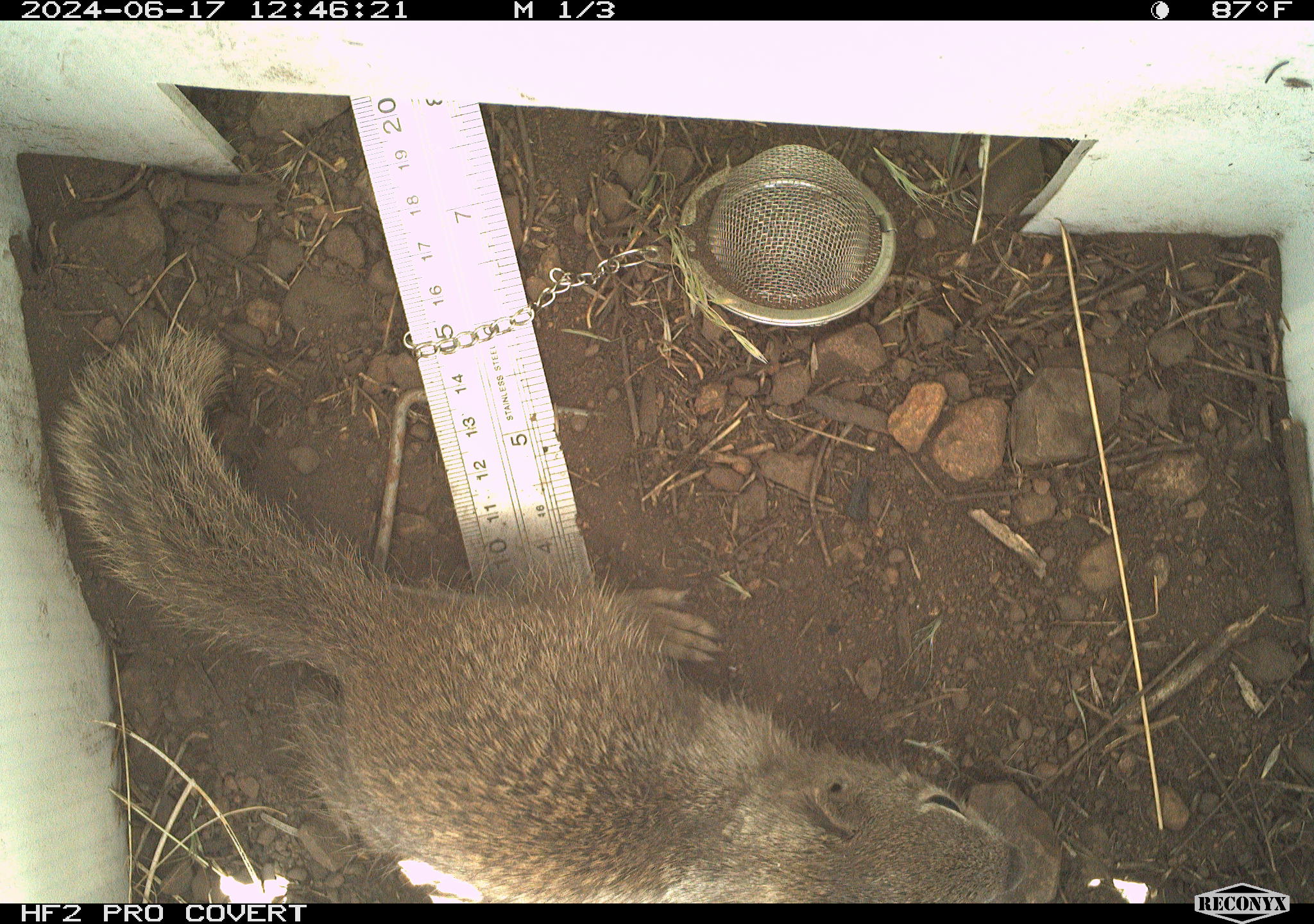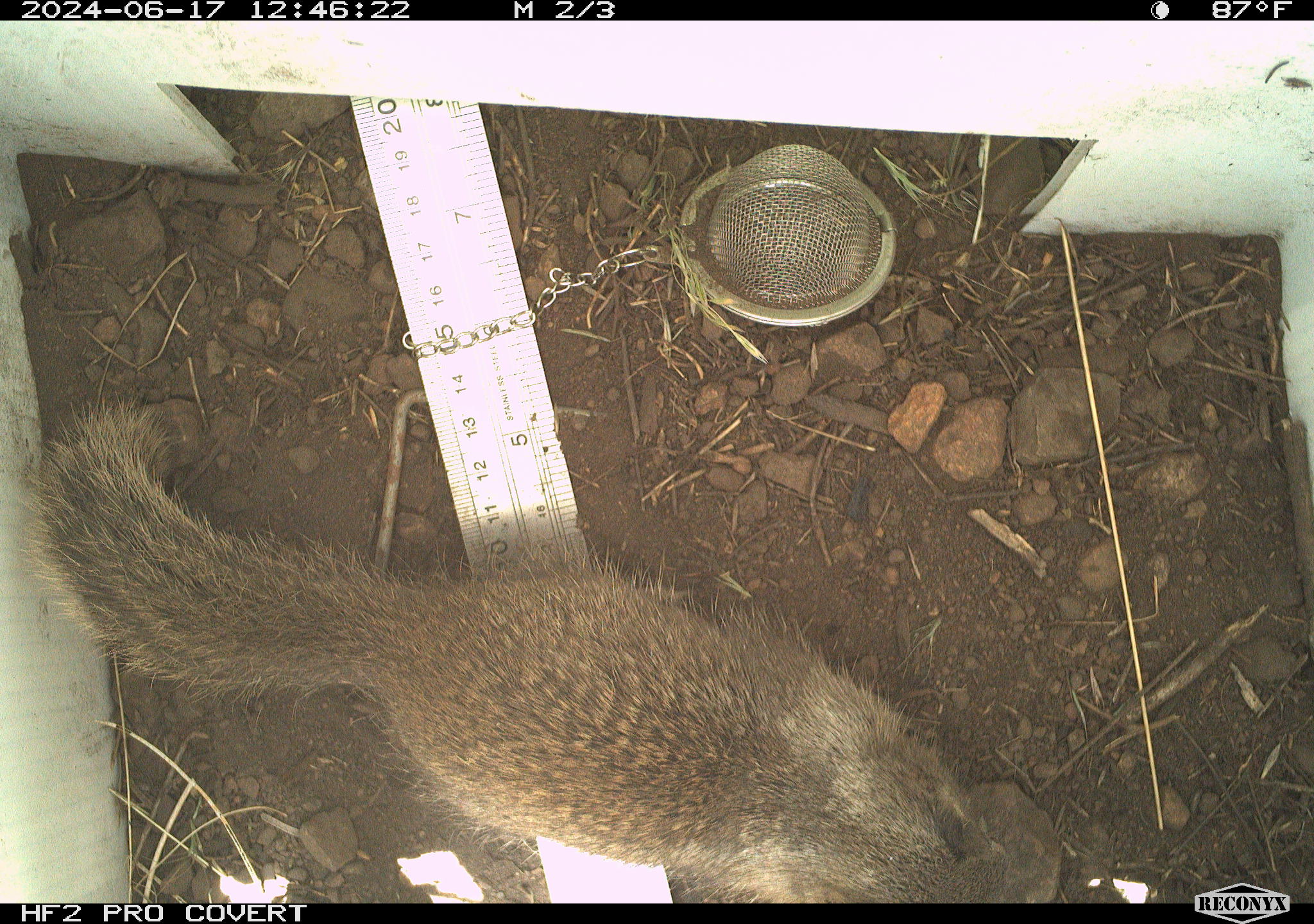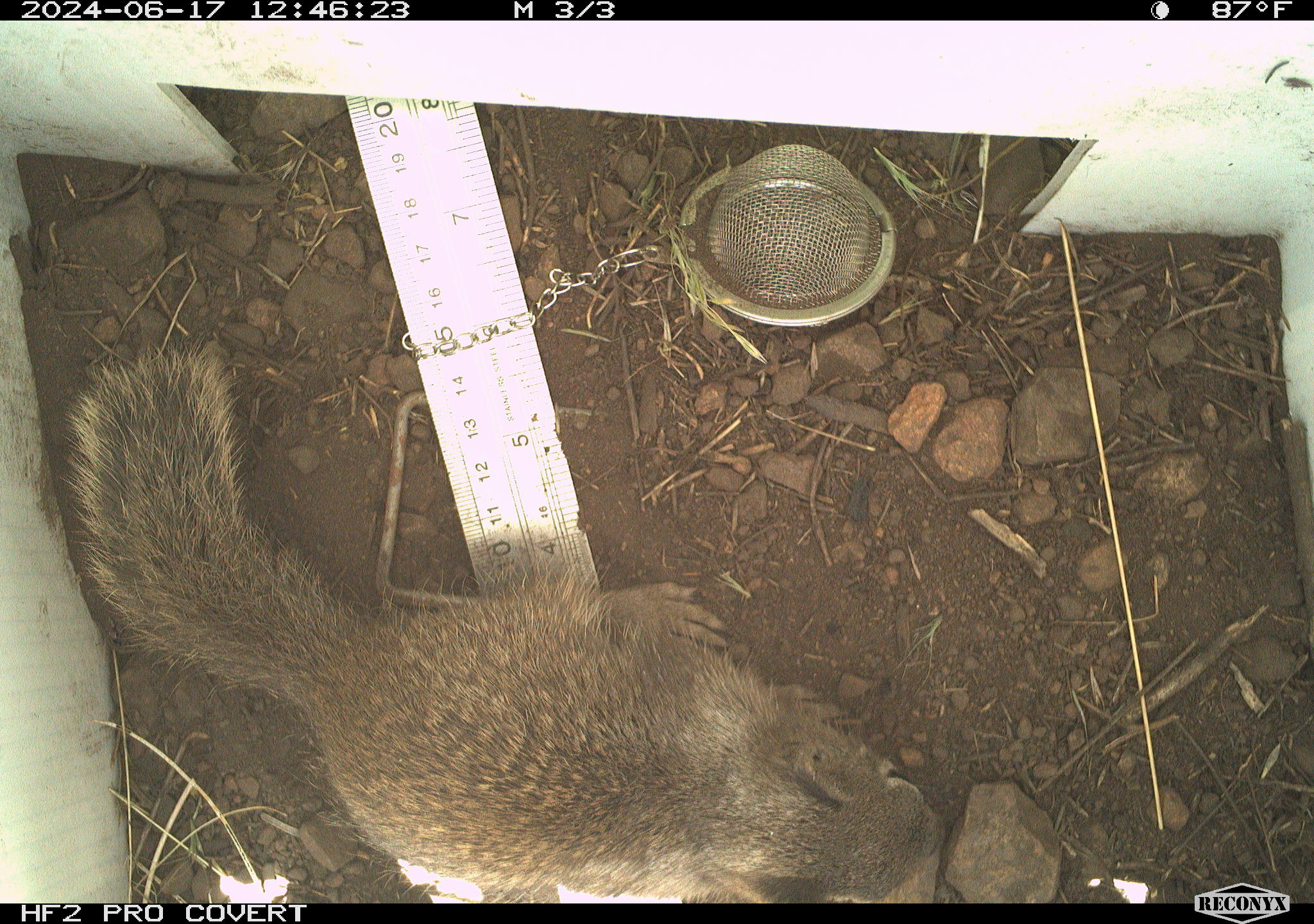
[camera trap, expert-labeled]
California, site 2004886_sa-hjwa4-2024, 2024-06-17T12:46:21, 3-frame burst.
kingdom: Animalia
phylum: Chordata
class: Mammalia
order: Rodentia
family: Sciuridae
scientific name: Sciuridae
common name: squirrels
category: sciuridae family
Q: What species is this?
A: Sciuridae family (squirrels) (Sciuridae).